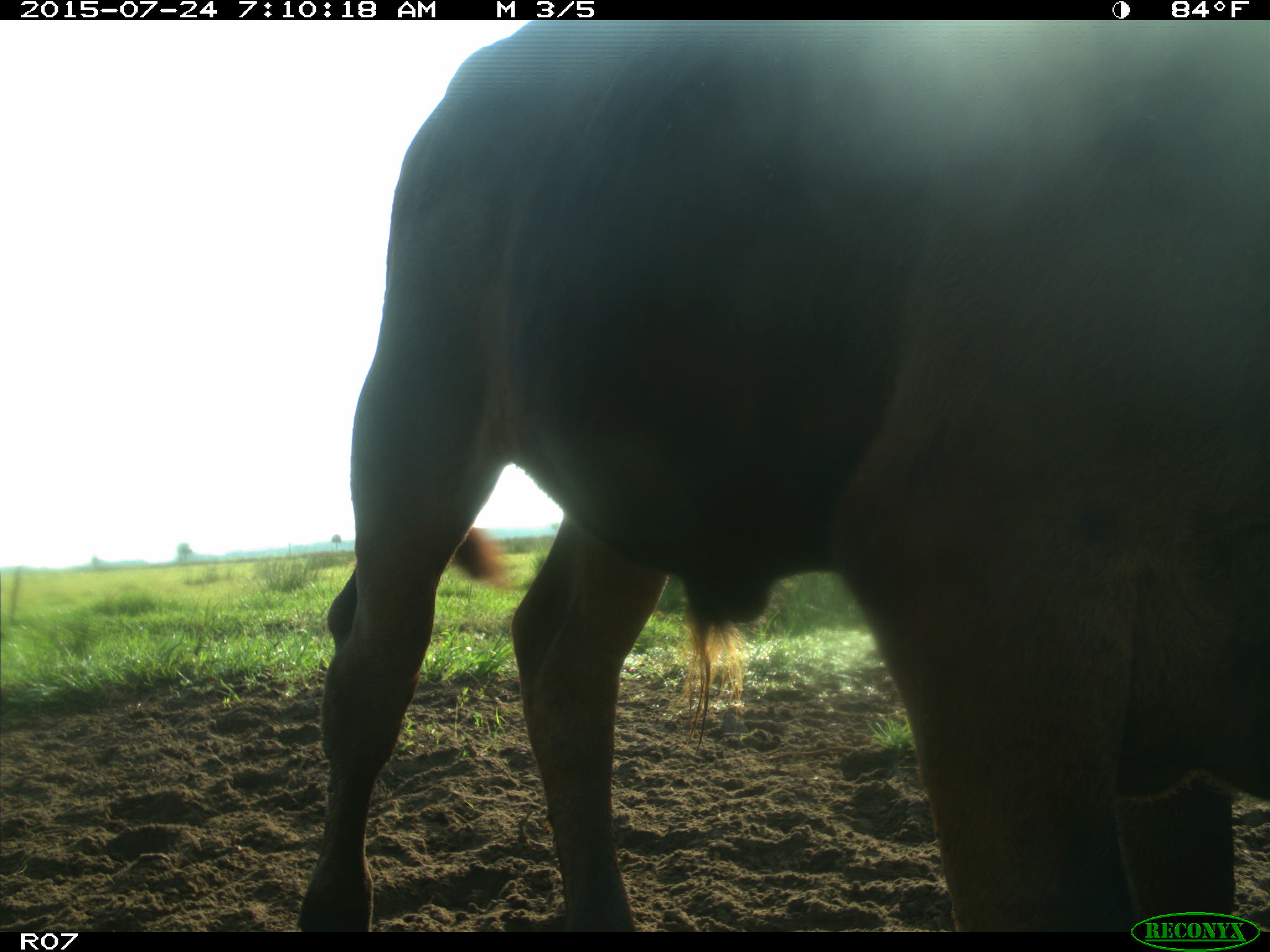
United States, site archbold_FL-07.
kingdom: Animalia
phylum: Chordata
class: Mammalia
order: Artiodactyla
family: Bovidae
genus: Bos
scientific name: Bos taurus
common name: domestic cow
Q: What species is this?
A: Bos taurus (domestic cow).